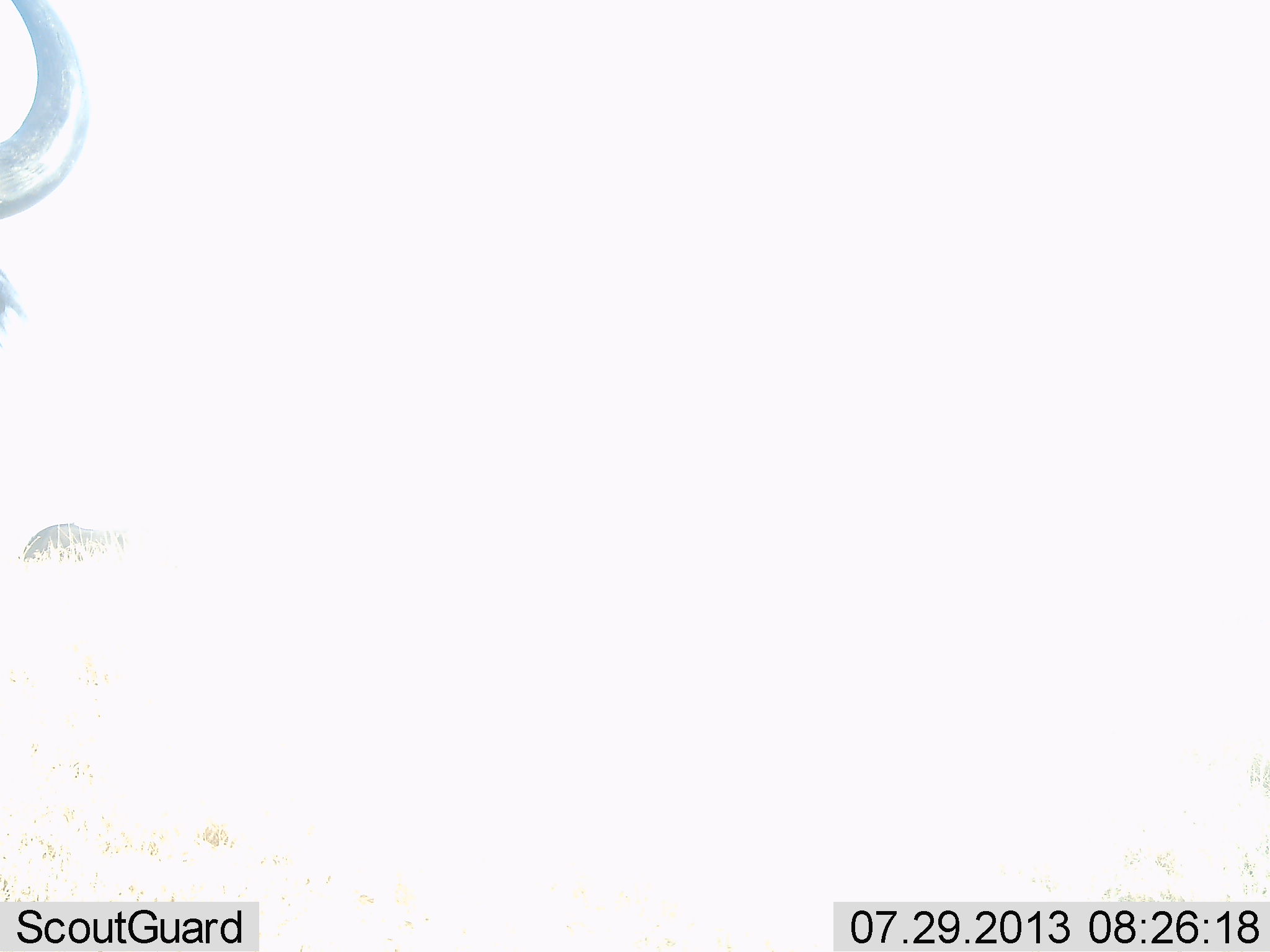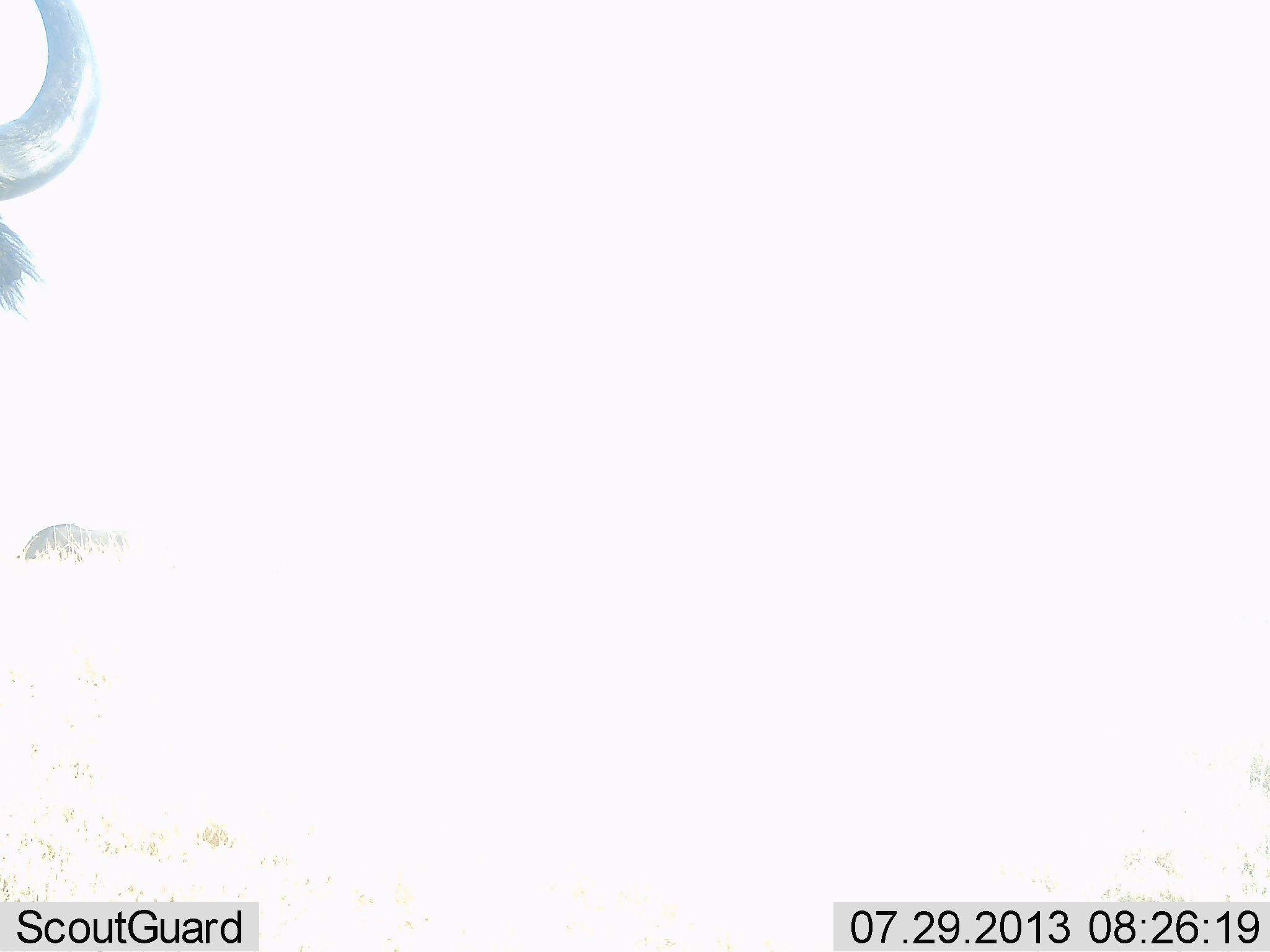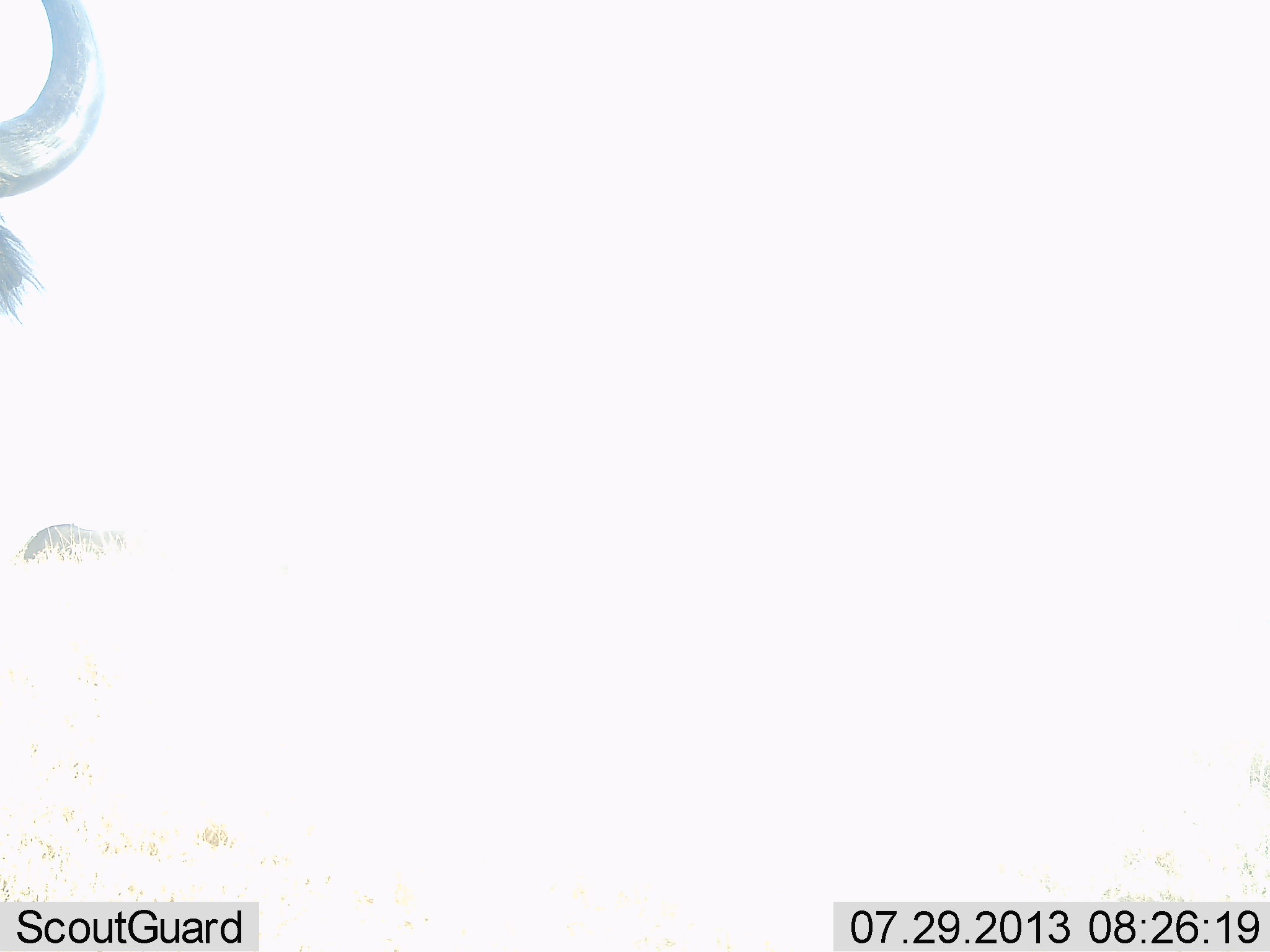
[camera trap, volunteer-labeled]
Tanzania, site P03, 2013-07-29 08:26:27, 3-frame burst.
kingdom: Animalia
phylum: Chordata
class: Mammalia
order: Artiodactyla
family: Bovidae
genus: Connochaetes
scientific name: Connochaetes taurinus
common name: blue wildebeest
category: wildebeest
Wildebeest (blue wildebeest) (Connochaetes taurinus), count 1. Behavior (volunteer vote fractions): standing 95%, resting 5%, moving 0%, interacting 0%. Young present (vote fraction): 0%. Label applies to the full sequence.